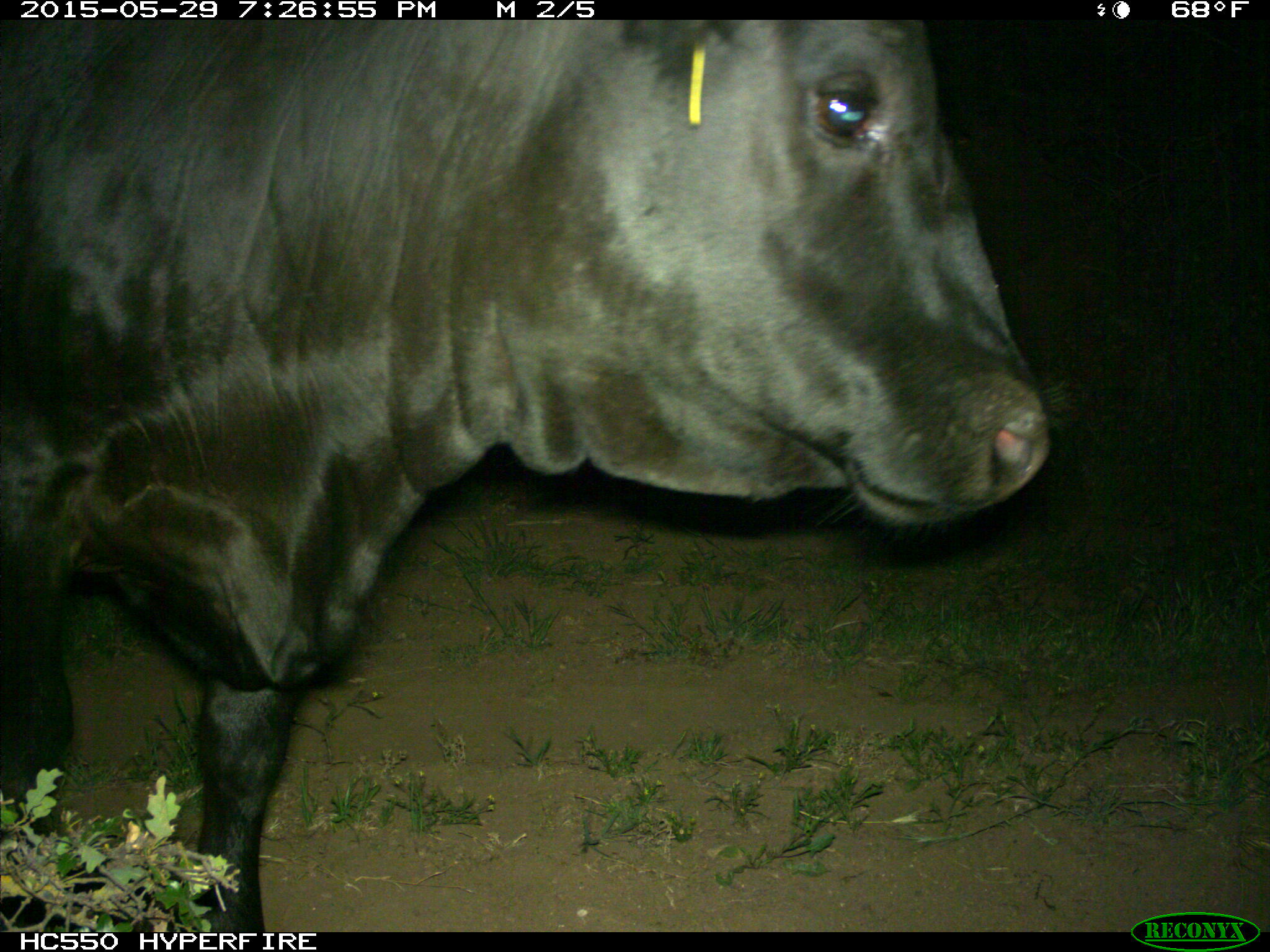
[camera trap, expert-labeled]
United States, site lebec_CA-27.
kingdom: Animalia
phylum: Chordata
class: Mammalia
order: Artiodactyla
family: Bovidae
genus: Bos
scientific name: Bos taurus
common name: domestic cow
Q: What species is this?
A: Bos taurus (domestic cow).